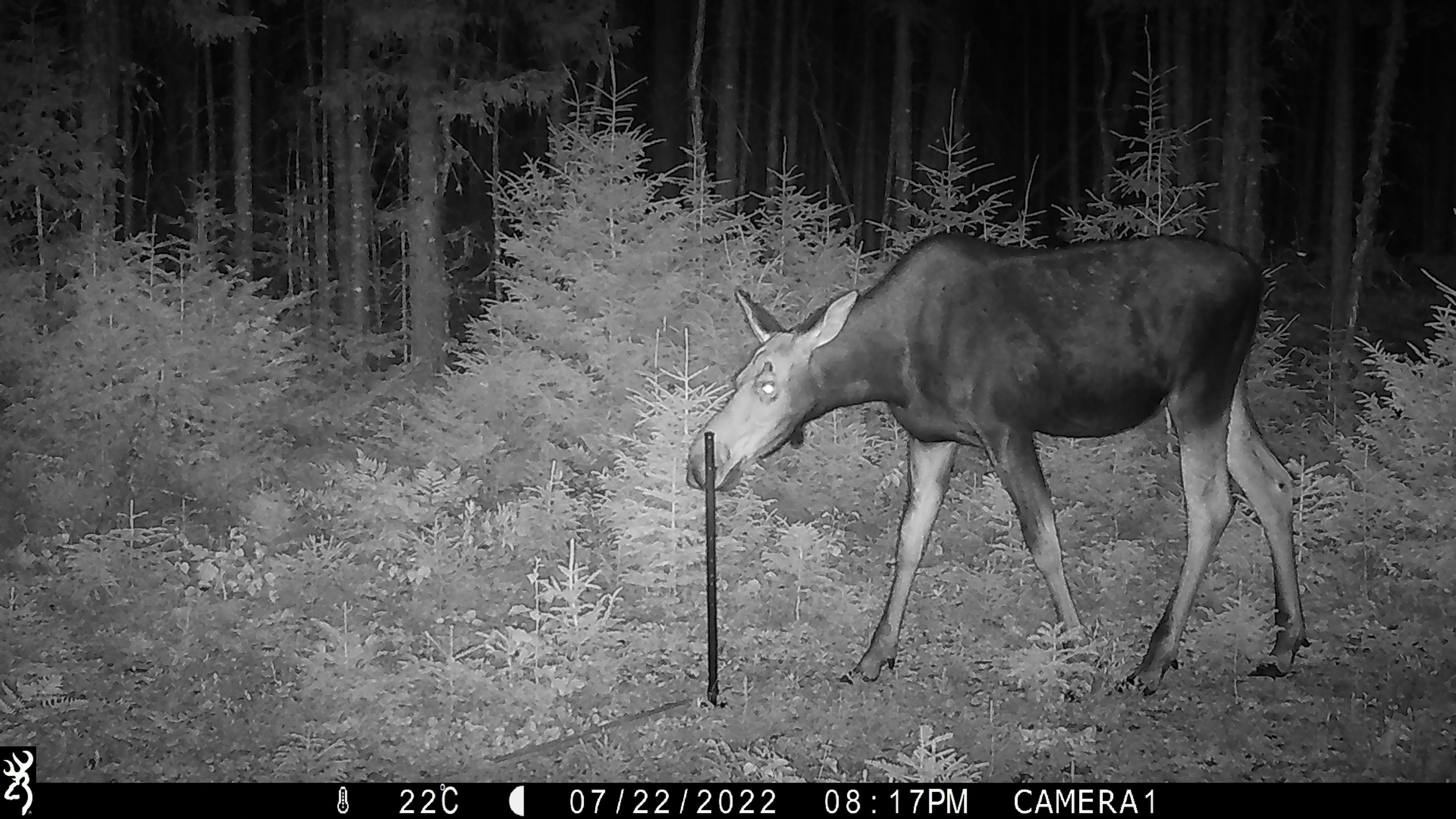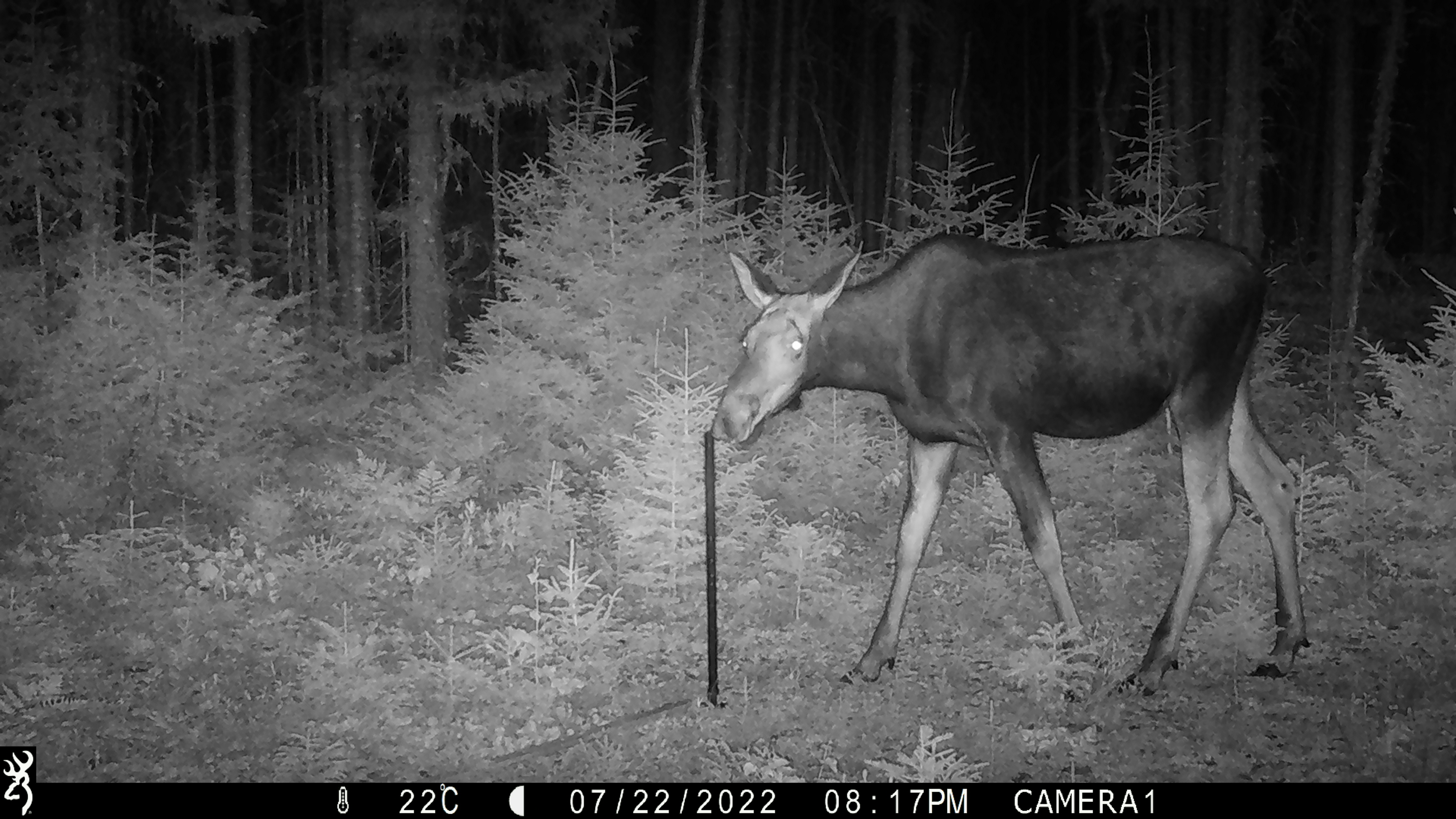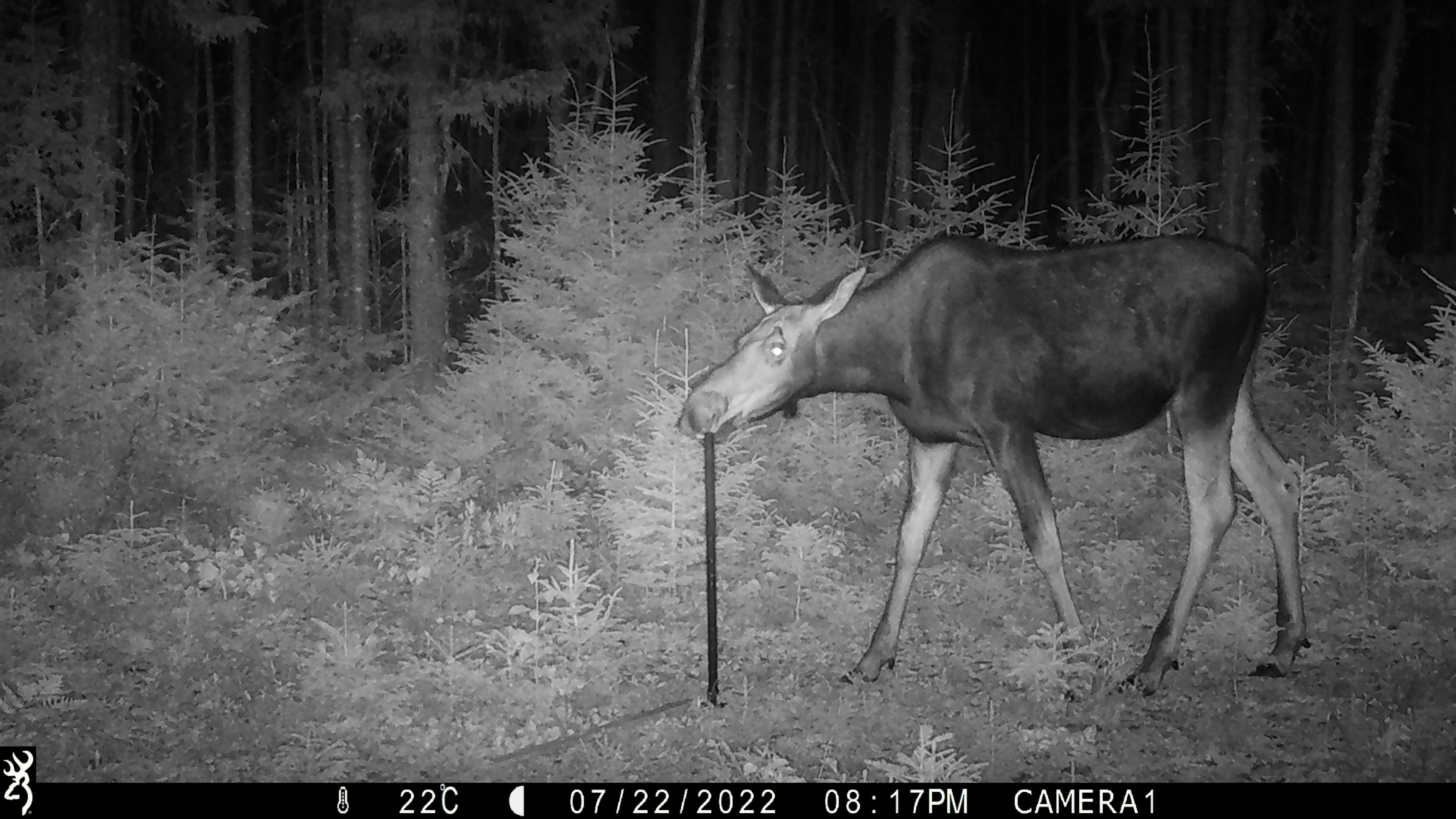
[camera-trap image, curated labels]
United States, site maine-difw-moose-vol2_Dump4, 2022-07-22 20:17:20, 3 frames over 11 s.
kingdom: Animalia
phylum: Chordata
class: Mammalia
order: Artiodactyla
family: Cervidae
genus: Alces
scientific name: Alces alces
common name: moose